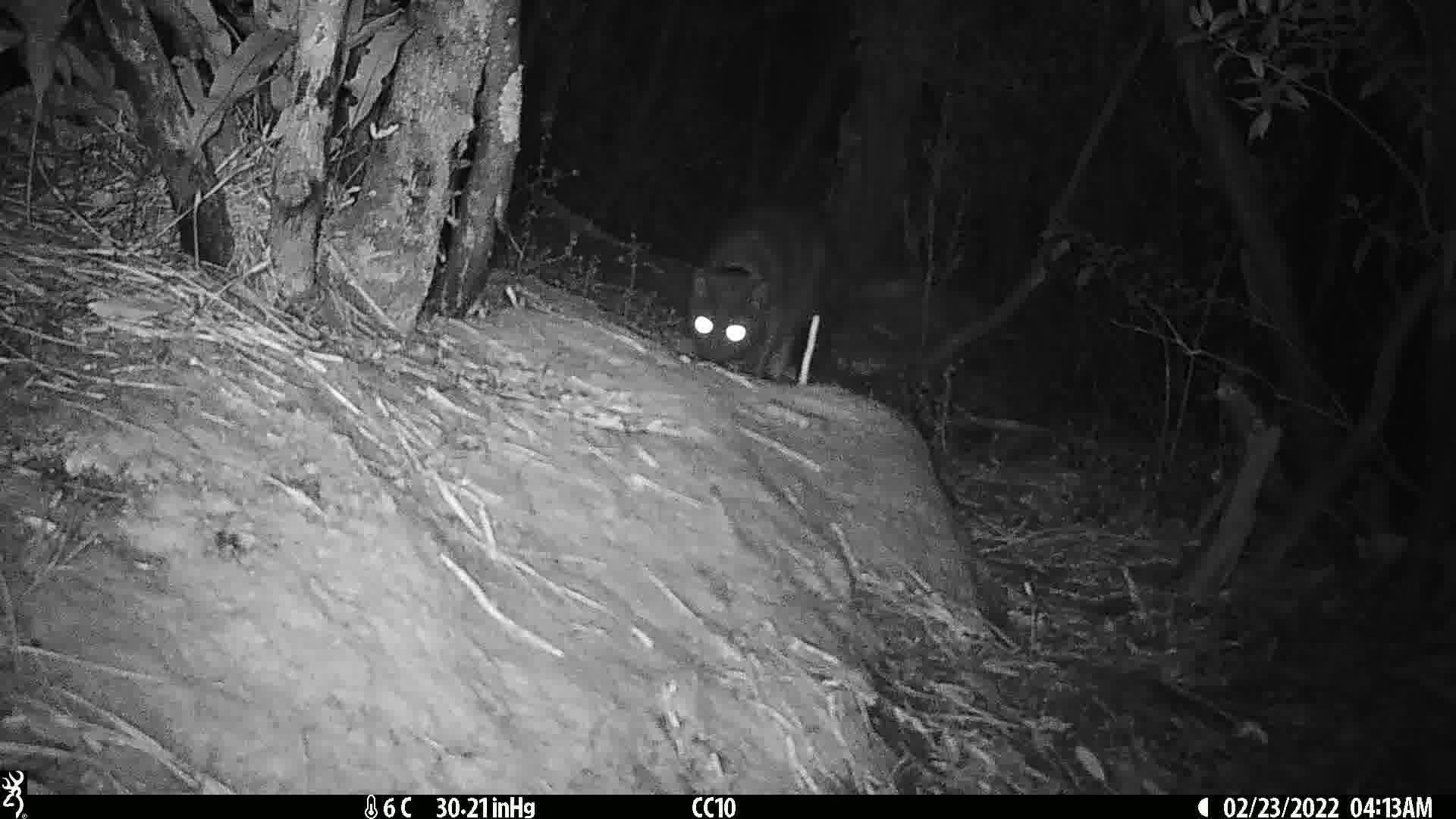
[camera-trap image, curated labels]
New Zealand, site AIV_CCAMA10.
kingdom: Animalia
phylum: Chordata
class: Mammalia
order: Carnivora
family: Felidae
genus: Felis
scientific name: Felis catus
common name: domestic cat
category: cat